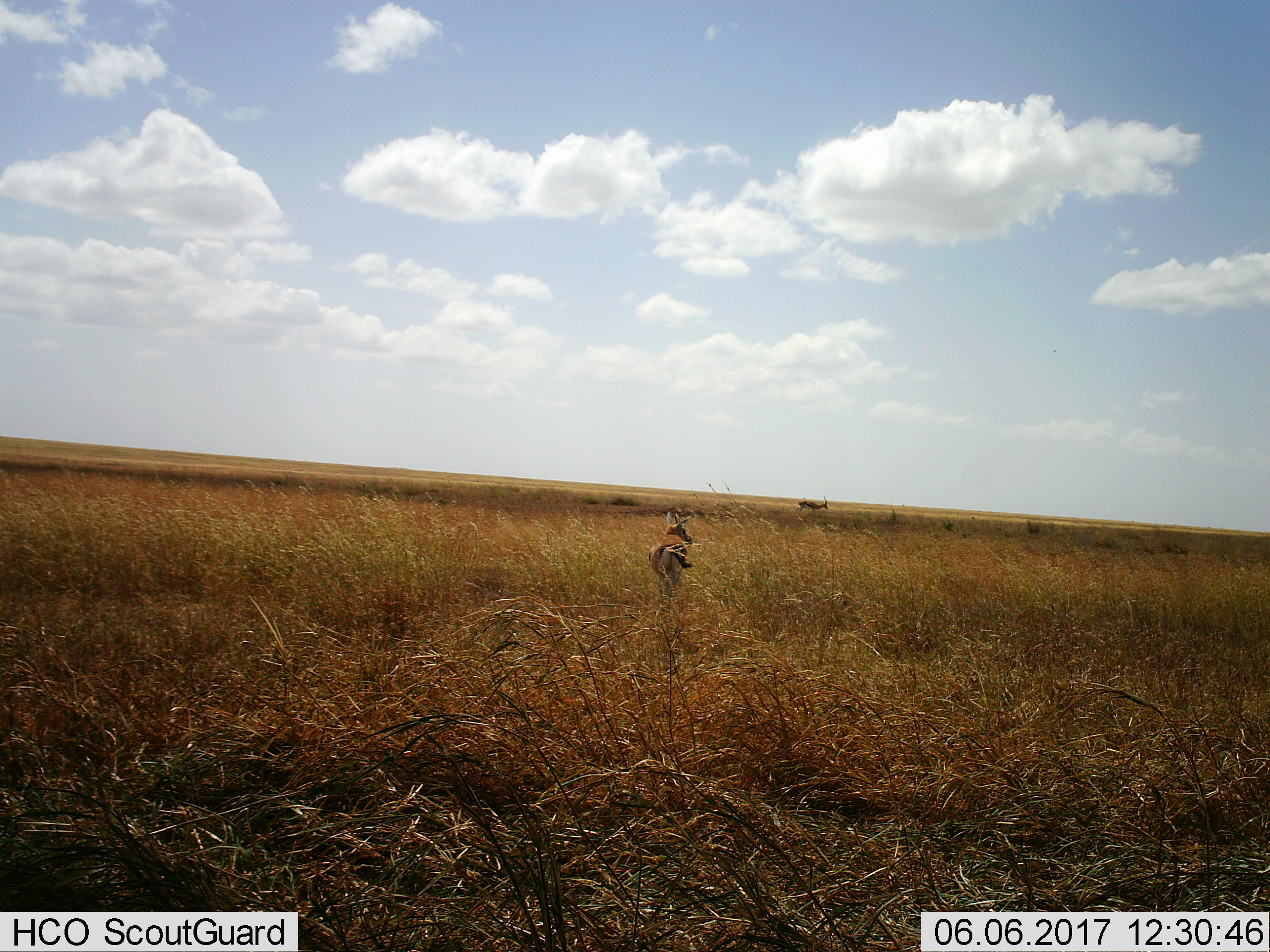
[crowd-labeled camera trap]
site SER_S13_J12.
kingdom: Animalia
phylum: Chordata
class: Mammalia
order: Artiodactyla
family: Bovidae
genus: Eudorcas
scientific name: Eudorcas thomsonii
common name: thomson's gazelle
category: gazellethomsons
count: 2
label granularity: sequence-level